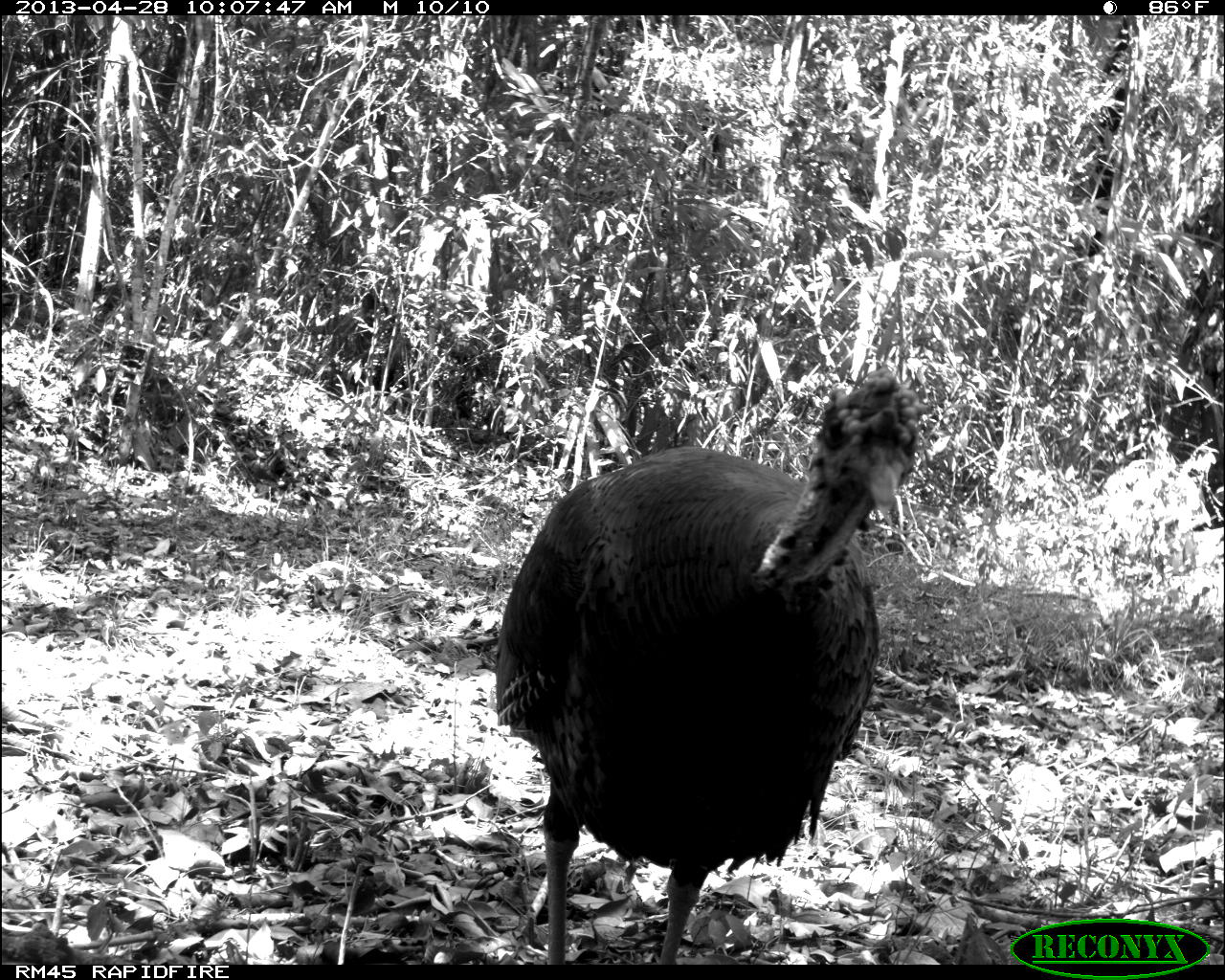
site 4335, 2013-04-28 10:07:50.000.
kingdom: Animalia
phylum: Chordata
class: Aves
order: Galliformes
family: Phasianidae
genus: Meleagris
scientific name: Meleagris ocellata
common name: ocellated turkey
Meleagris ocellata (ocellated turkey), count 1, sex male.